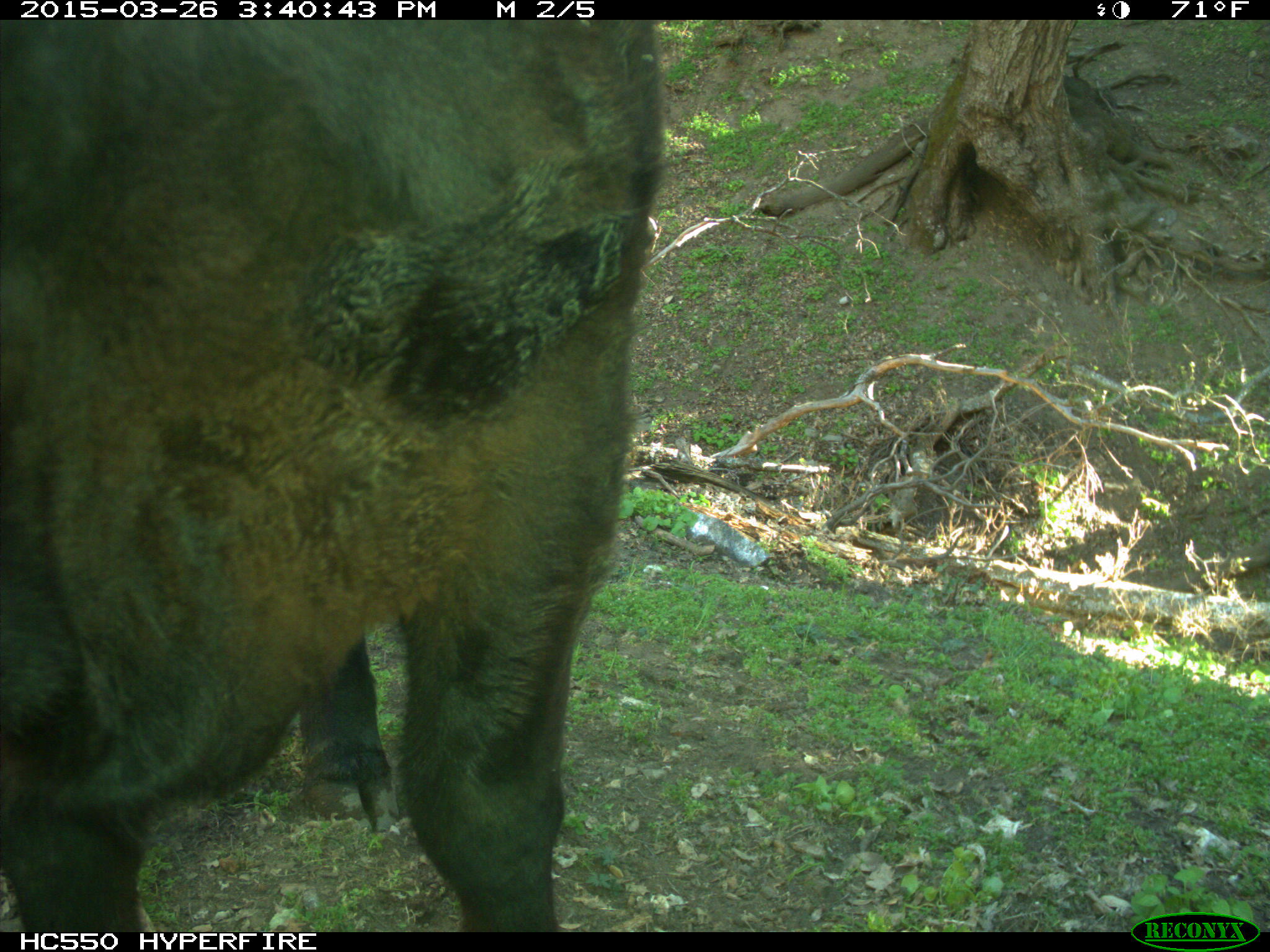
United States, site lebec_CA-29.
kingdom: Animalia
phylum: Chordata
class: Mammalia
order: Artiodactyla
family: Bovidae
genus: Bos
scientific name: Bos taurus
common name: domestic cow